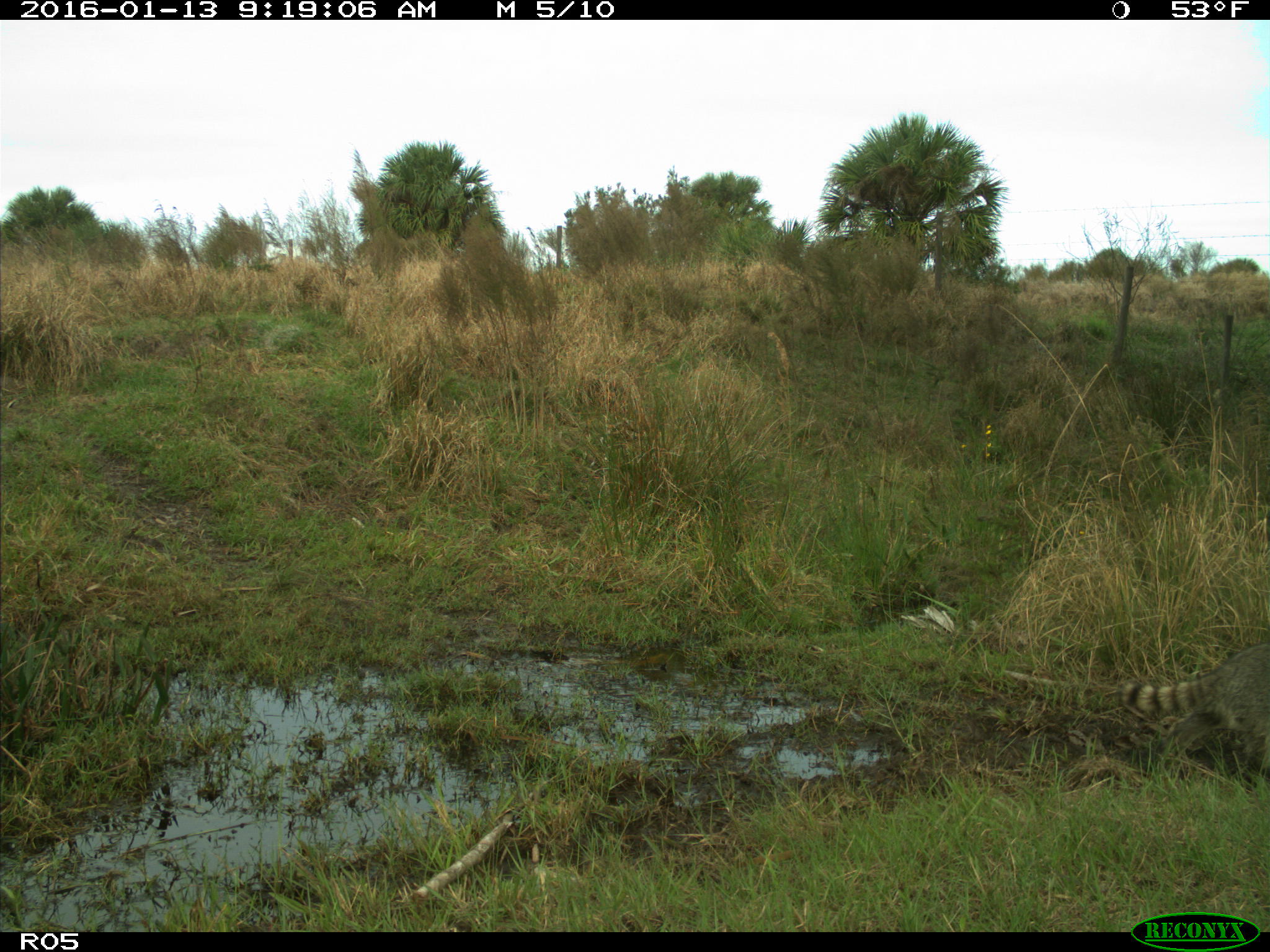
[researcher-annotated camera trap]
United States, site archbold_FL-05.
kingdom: Animalia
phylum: Chordata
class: Mammalia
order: Carnivora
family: Procyonidae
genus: Procyon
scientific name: Procyon lotor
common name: common raccoon